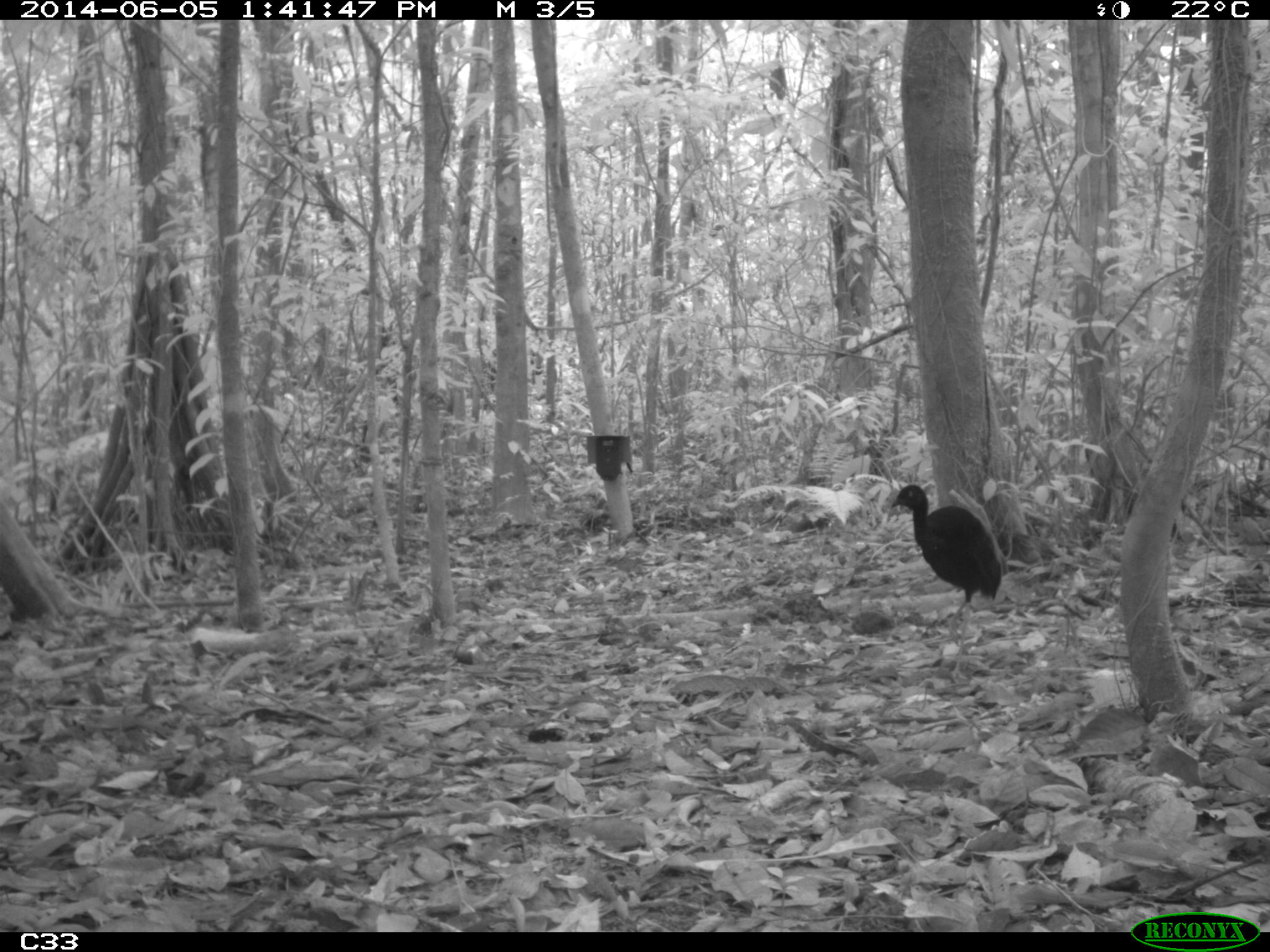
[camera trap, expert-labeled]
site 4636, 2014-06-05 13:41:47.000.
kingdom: Animalia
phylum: Chordata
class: Aves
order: Gruiformes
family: Psophiidae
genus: Psophia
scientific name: Psophia crepitans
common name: gray-winged trumpeter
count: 6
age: adult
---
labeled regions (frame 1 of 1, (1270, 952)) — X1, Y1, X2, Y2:
psophia crepitans: 891, 484, 1002, 682